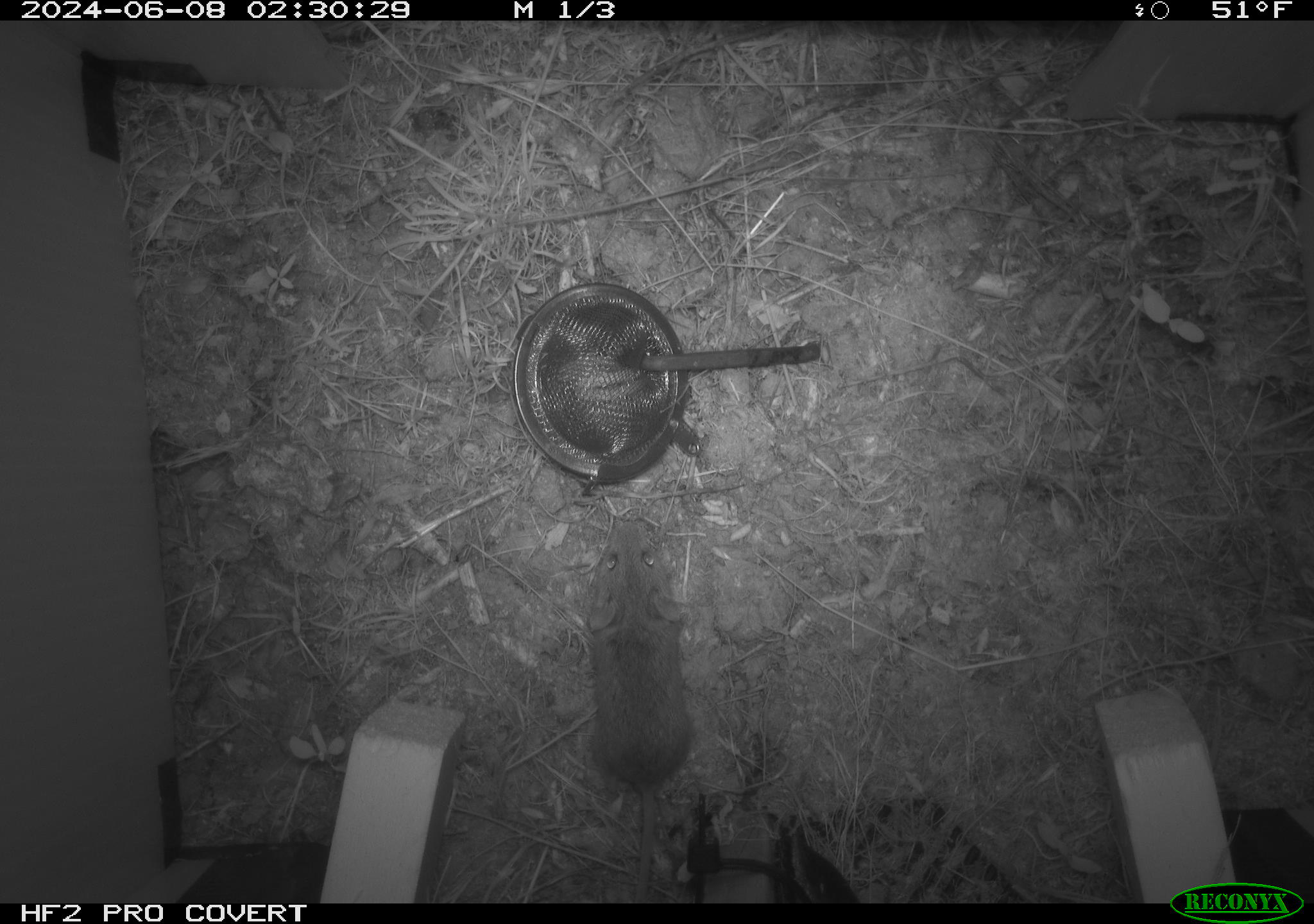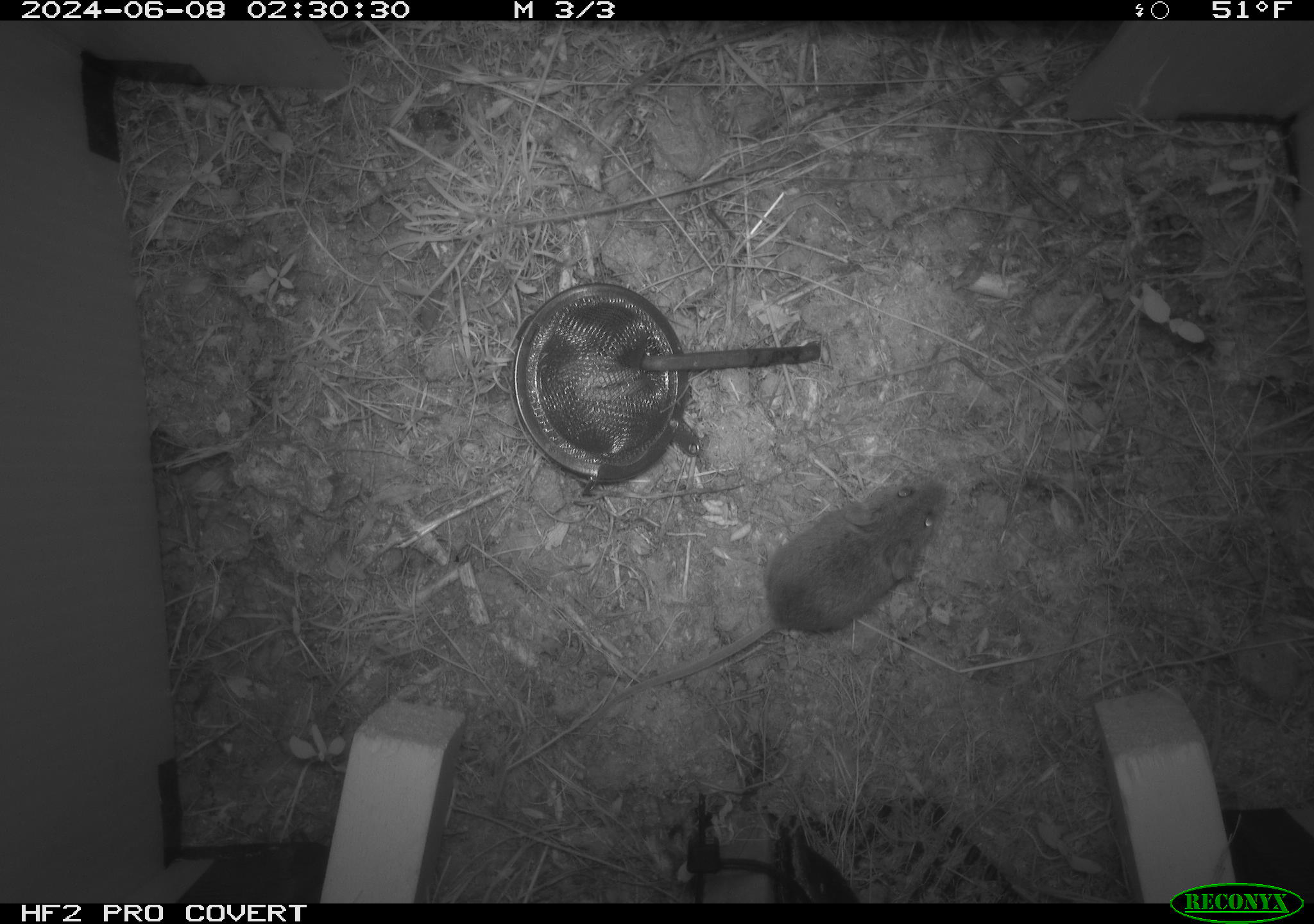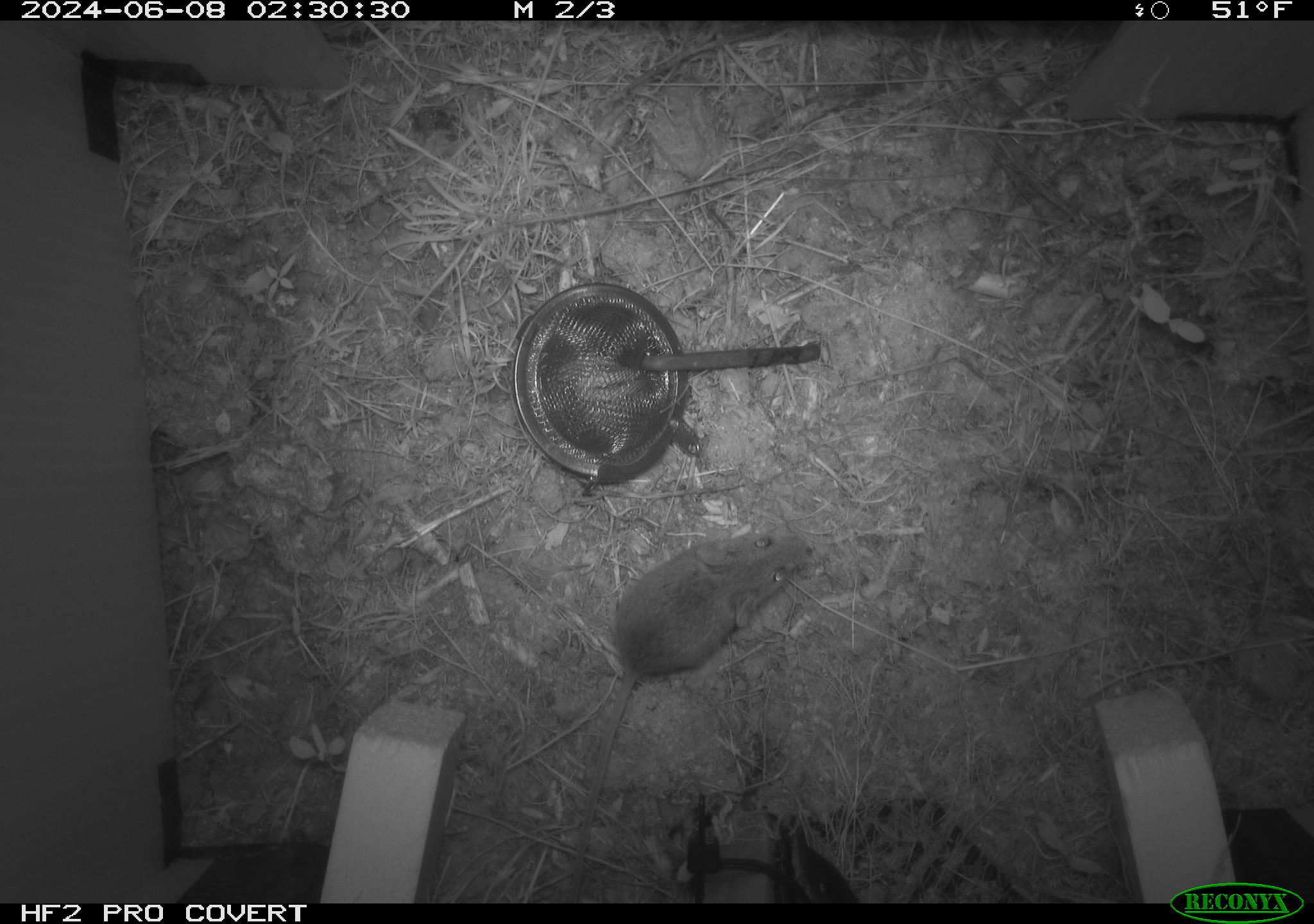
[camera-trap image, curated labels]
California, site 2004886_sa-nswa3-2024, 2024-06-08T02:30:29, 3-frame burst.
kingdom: Animalia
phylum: Chordata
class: Mammalia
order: Rodentia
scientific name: Rodentia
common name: rodent